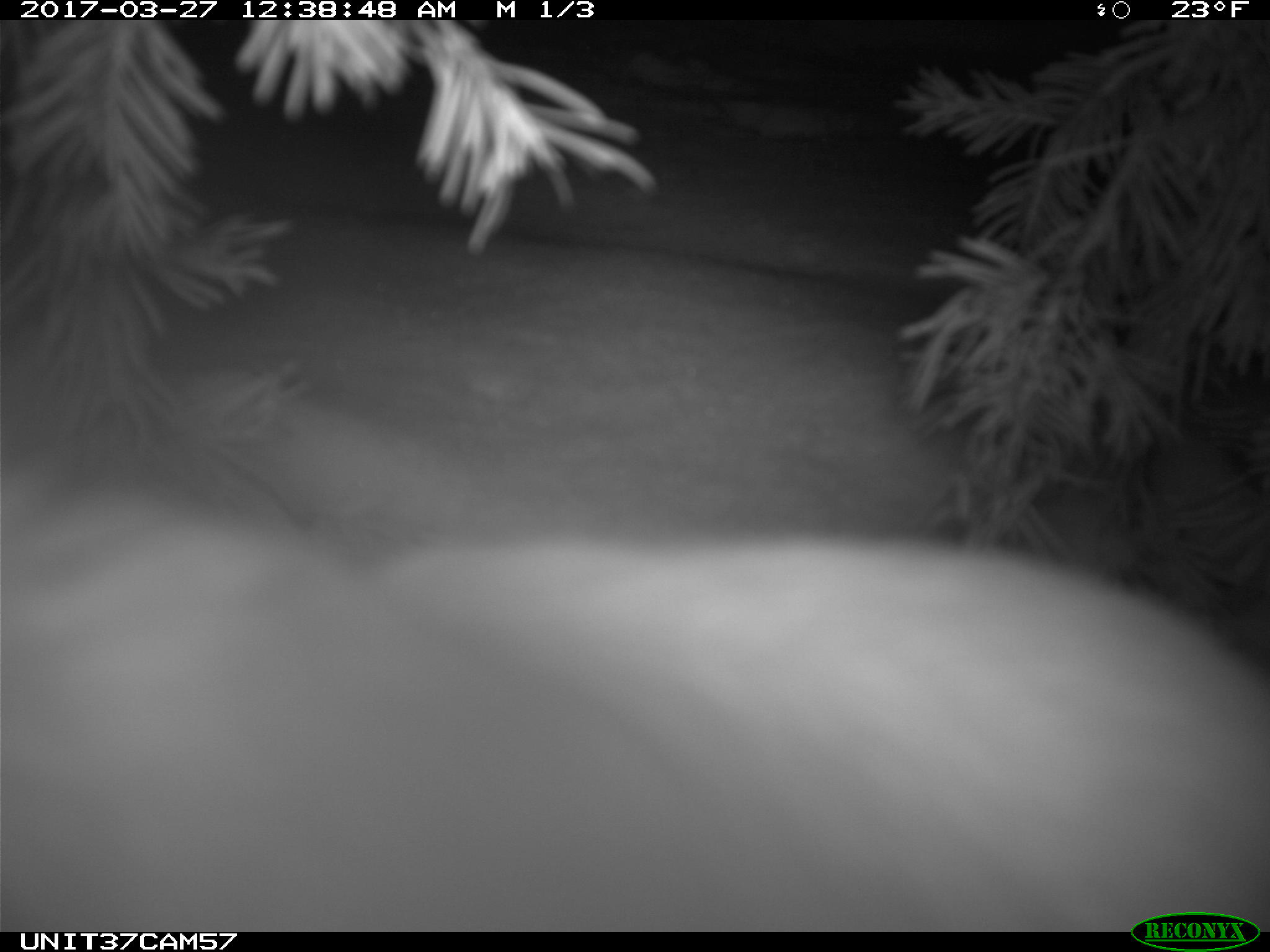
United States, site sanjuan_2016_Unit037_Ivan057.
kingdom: Animalia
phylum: Chordata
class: Mammalia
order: Lagomorpha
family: Leporidae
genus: Lepus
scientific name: Lepus americanus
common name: snowshoe hare